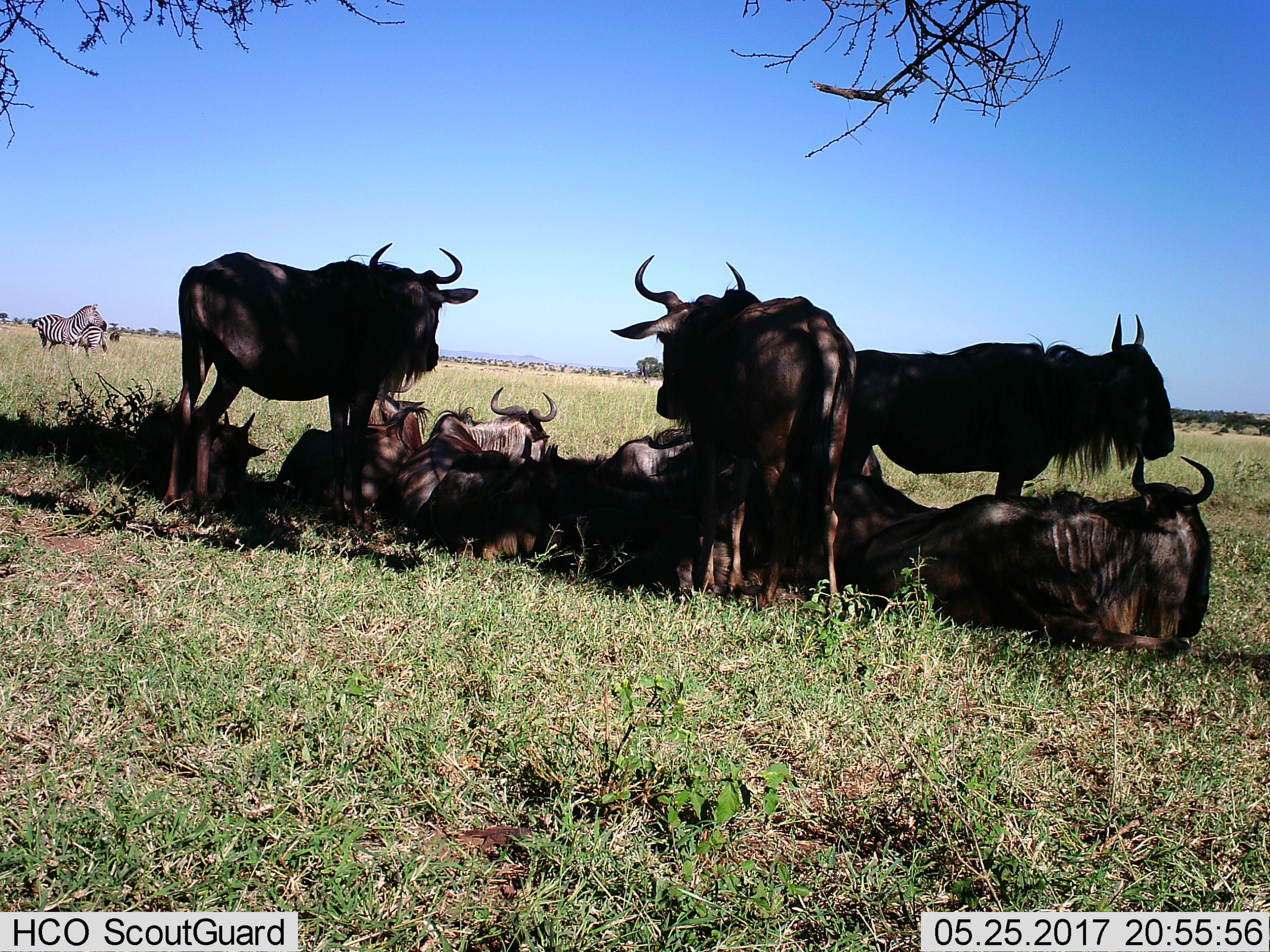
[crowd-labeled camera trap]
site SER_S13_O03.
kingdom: Animalia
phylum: Chordata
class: Mammalia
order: Artiodactyla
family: Bovidae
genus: Connochaetes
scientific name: Connochaetes taurinus taurinus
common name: blue wildebeest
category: wildebeestblue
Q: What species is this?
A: Wildebeestblue (blue wildebeest) (Connochaetes taurinus taurinus).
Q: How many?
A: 10.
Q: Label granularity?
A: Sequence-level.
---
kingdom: Animalia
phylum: Chordata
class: Mammalia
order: Perissodactyla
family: Equidae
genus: Equus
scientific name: Equus quagga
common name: plains zebra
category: zebraplains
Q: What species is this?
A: Zebraplains (plains zebra) (Equus quagga).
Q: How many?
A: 2.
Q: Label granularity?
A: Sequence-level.